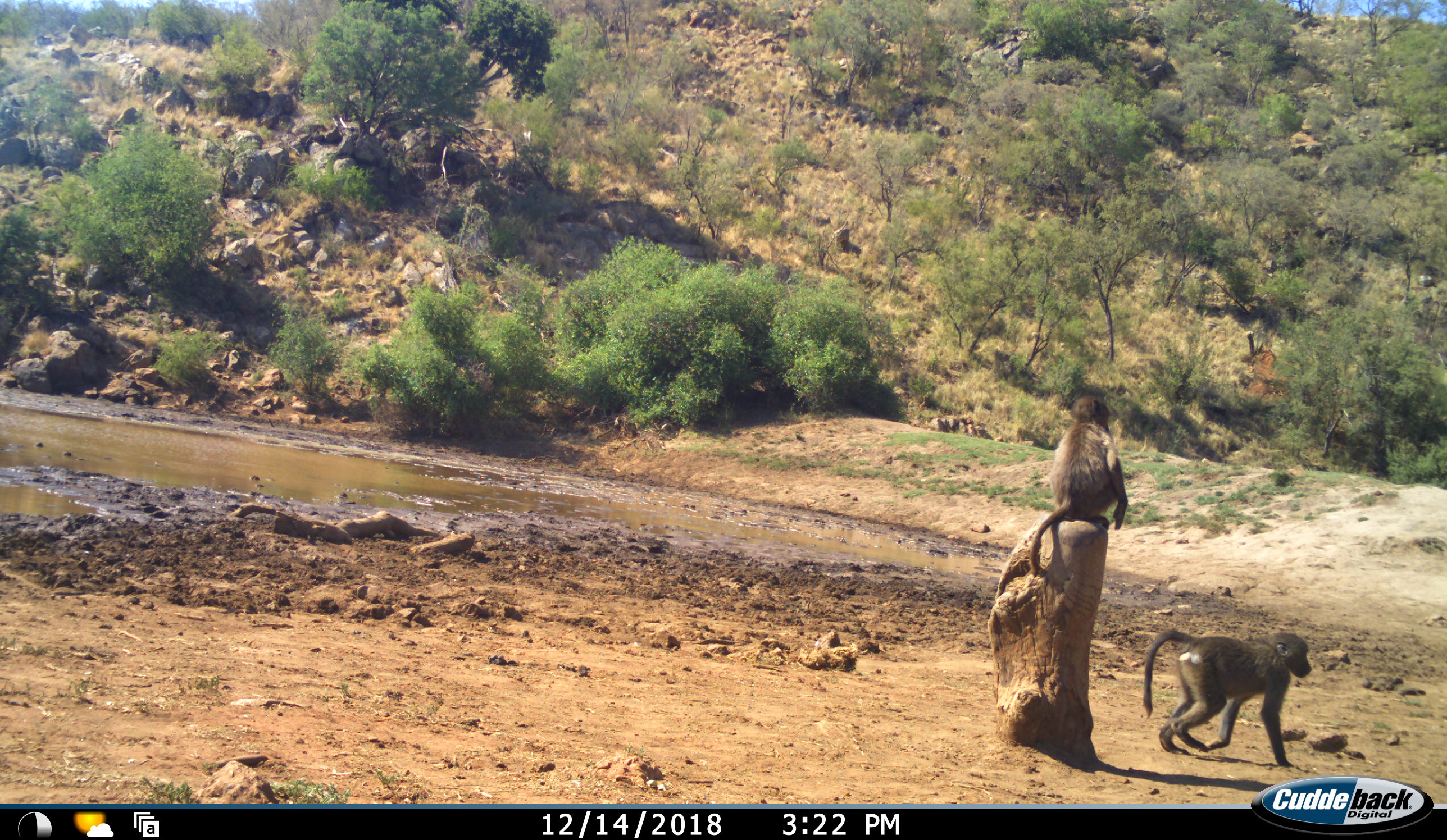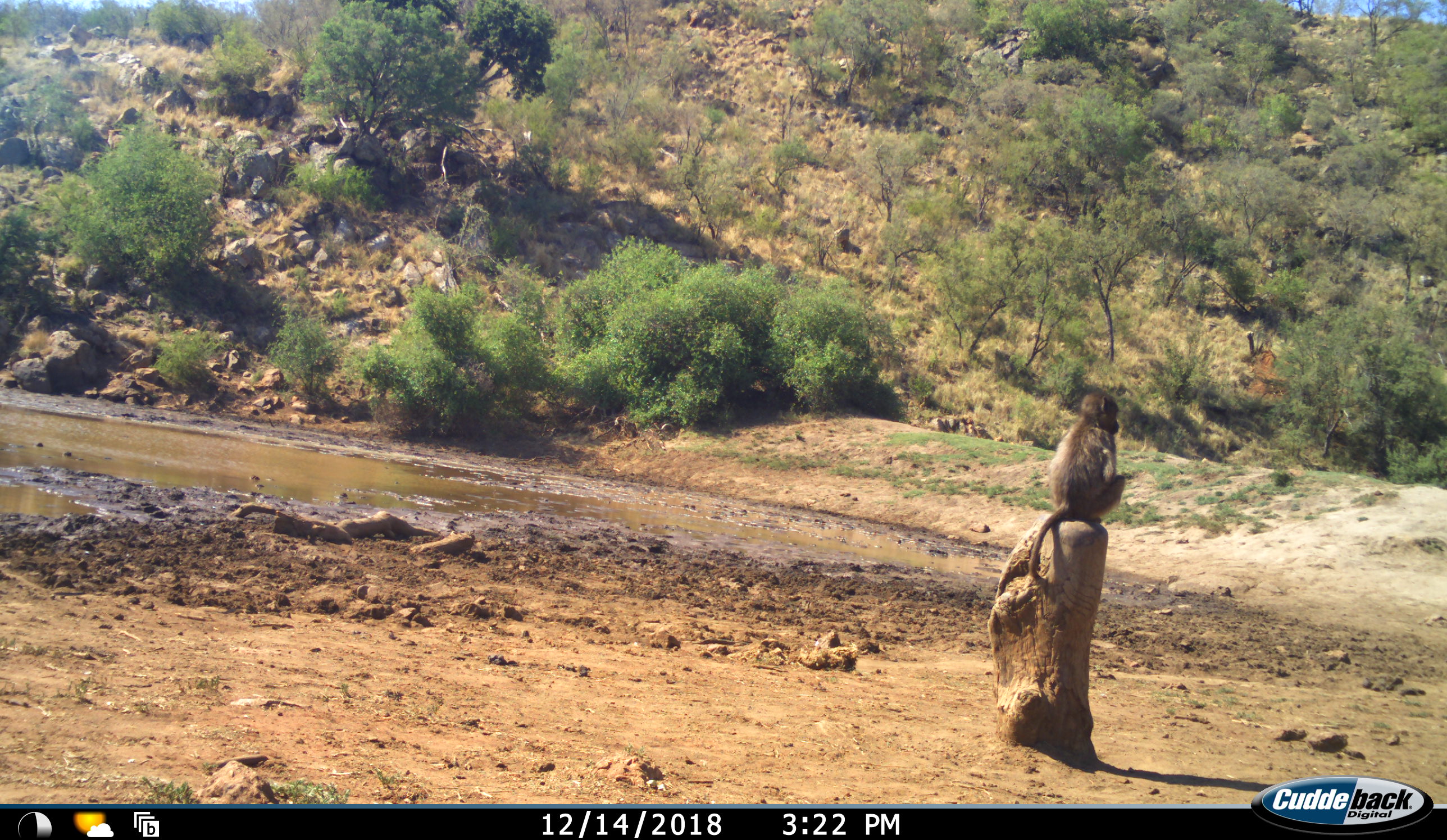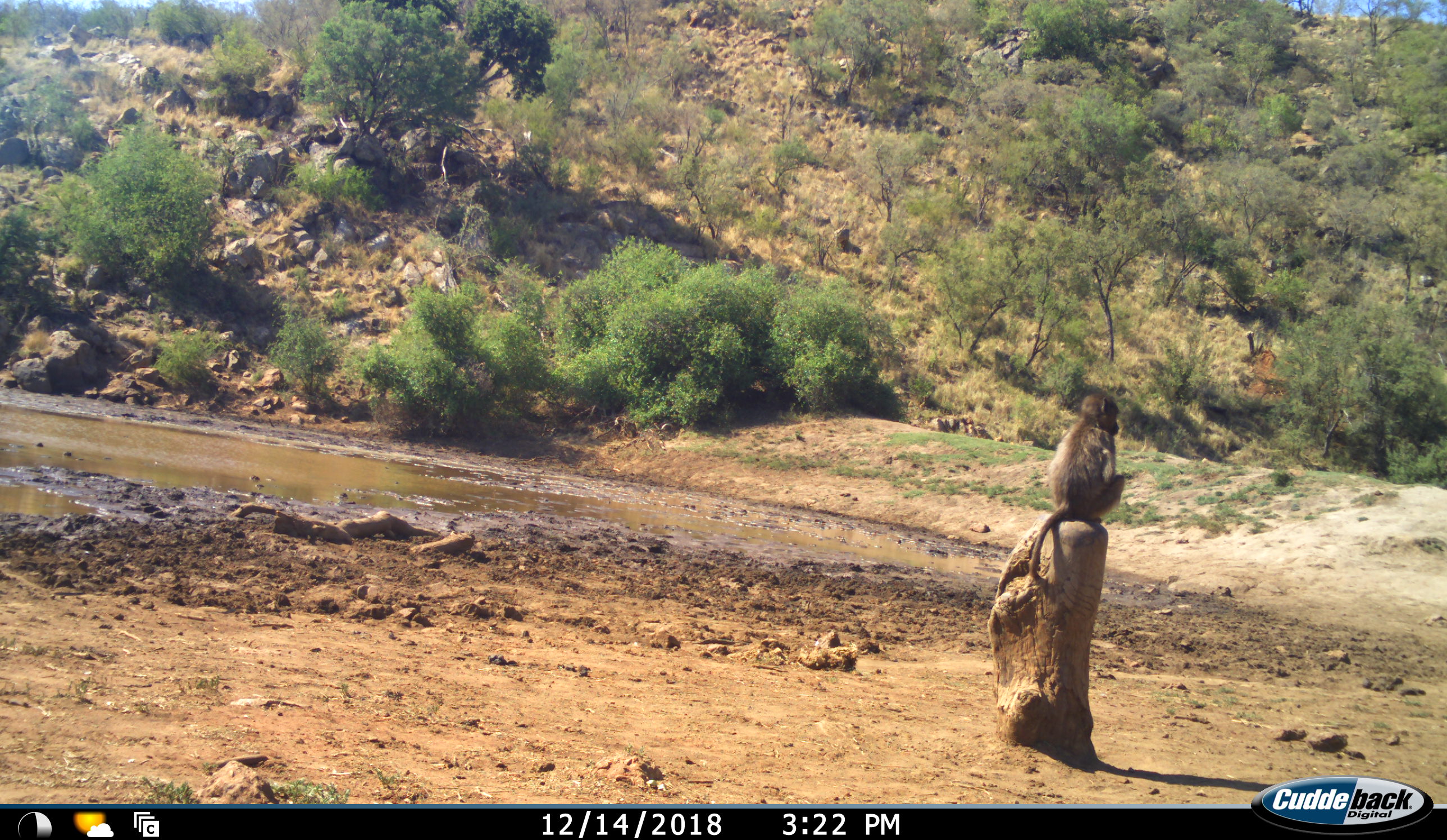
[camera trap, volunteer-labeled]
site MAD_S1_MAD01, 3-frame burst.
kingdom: Animalia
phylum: Chordata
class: Mammalia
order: Primates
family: Cercopithecidae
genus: Papio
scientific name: Papio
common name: baboon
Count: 2.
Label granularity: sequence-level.